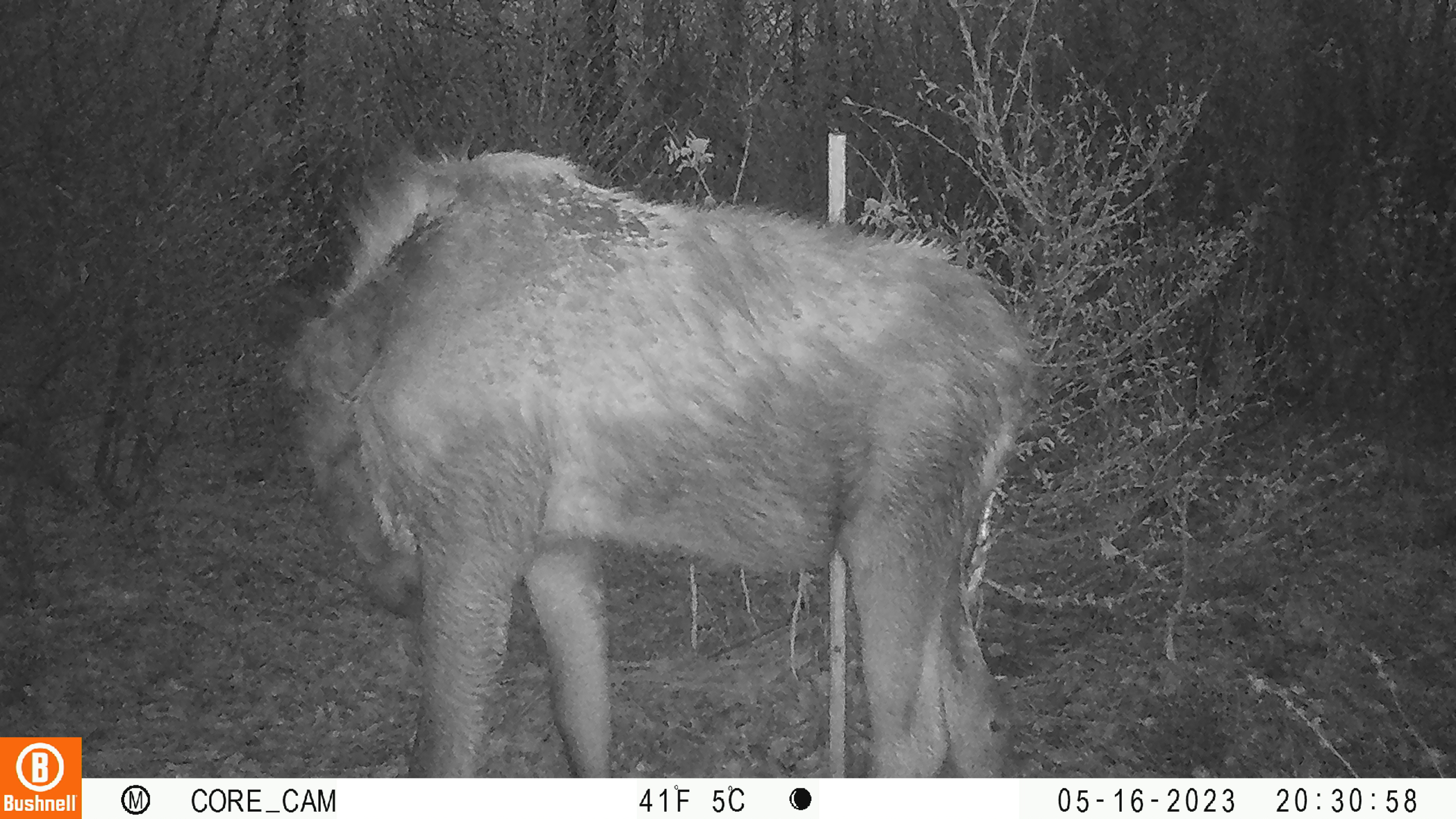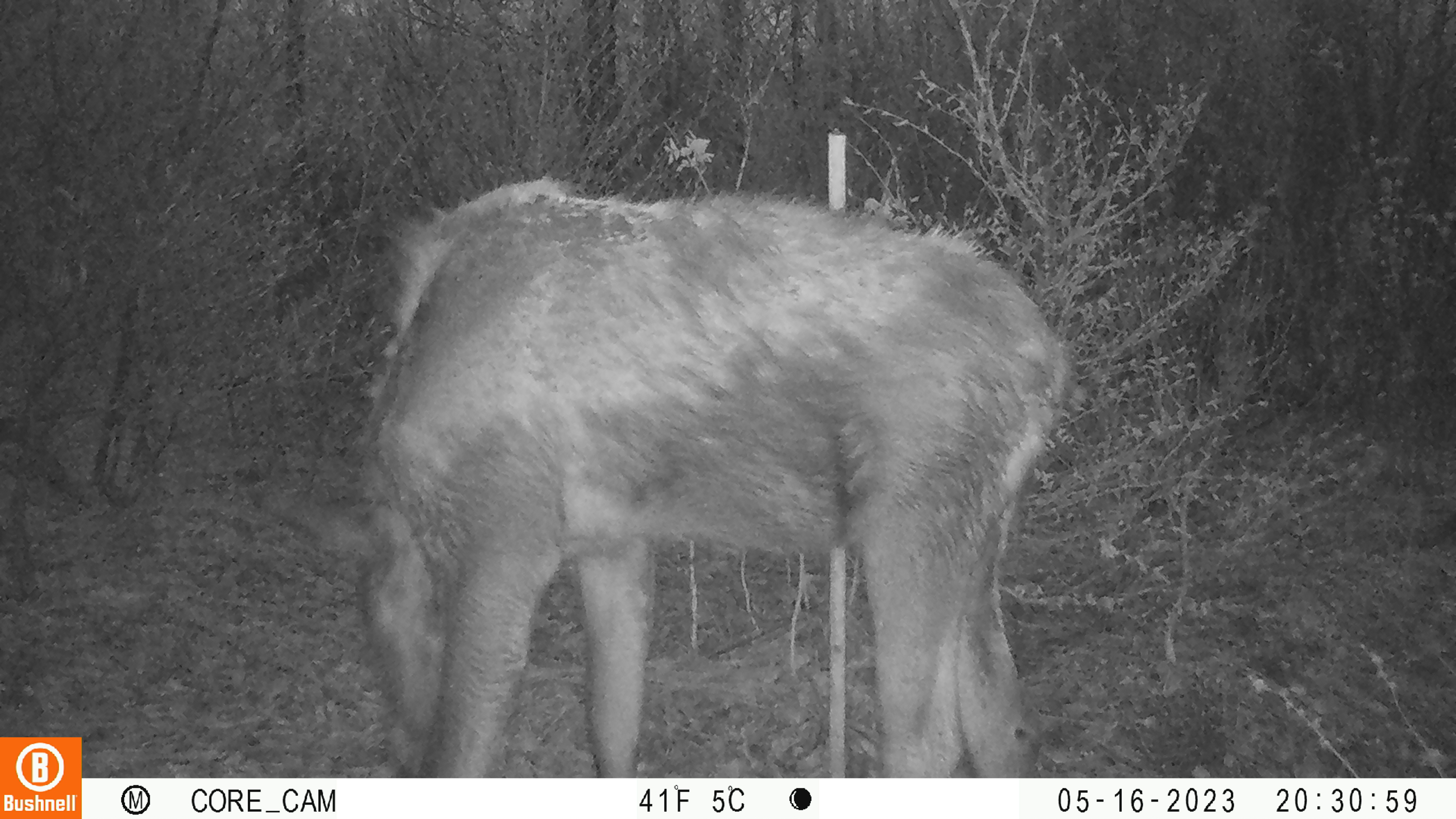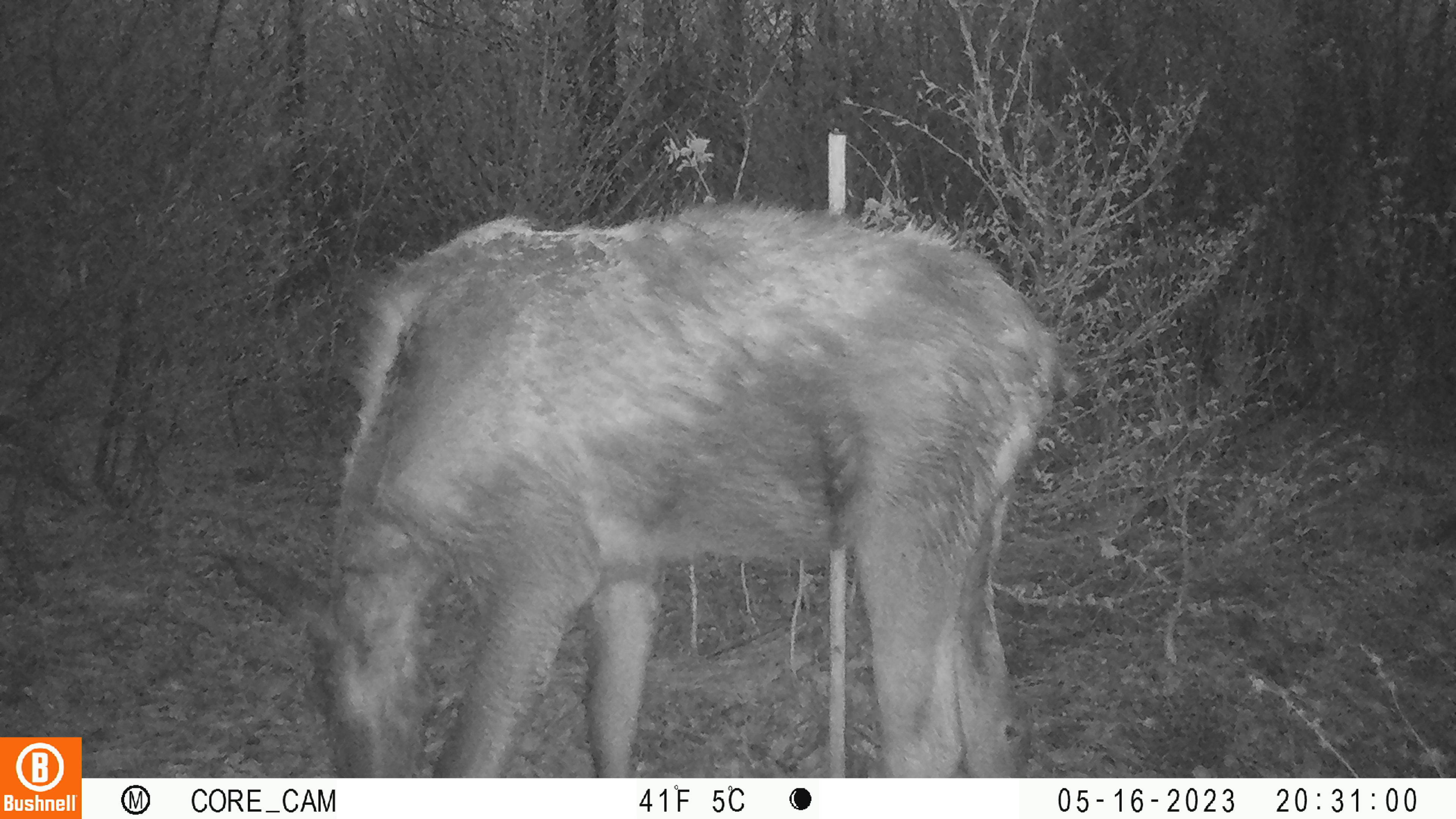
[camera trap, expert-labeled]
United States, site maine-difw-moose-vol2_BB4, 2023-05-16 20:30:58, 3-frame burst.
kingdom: Animalia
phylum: Chordata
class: Mammalia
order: Artiodactyla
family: Cervidae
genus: Alces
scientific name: Alces alces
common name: moose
Moose (Alces alces).